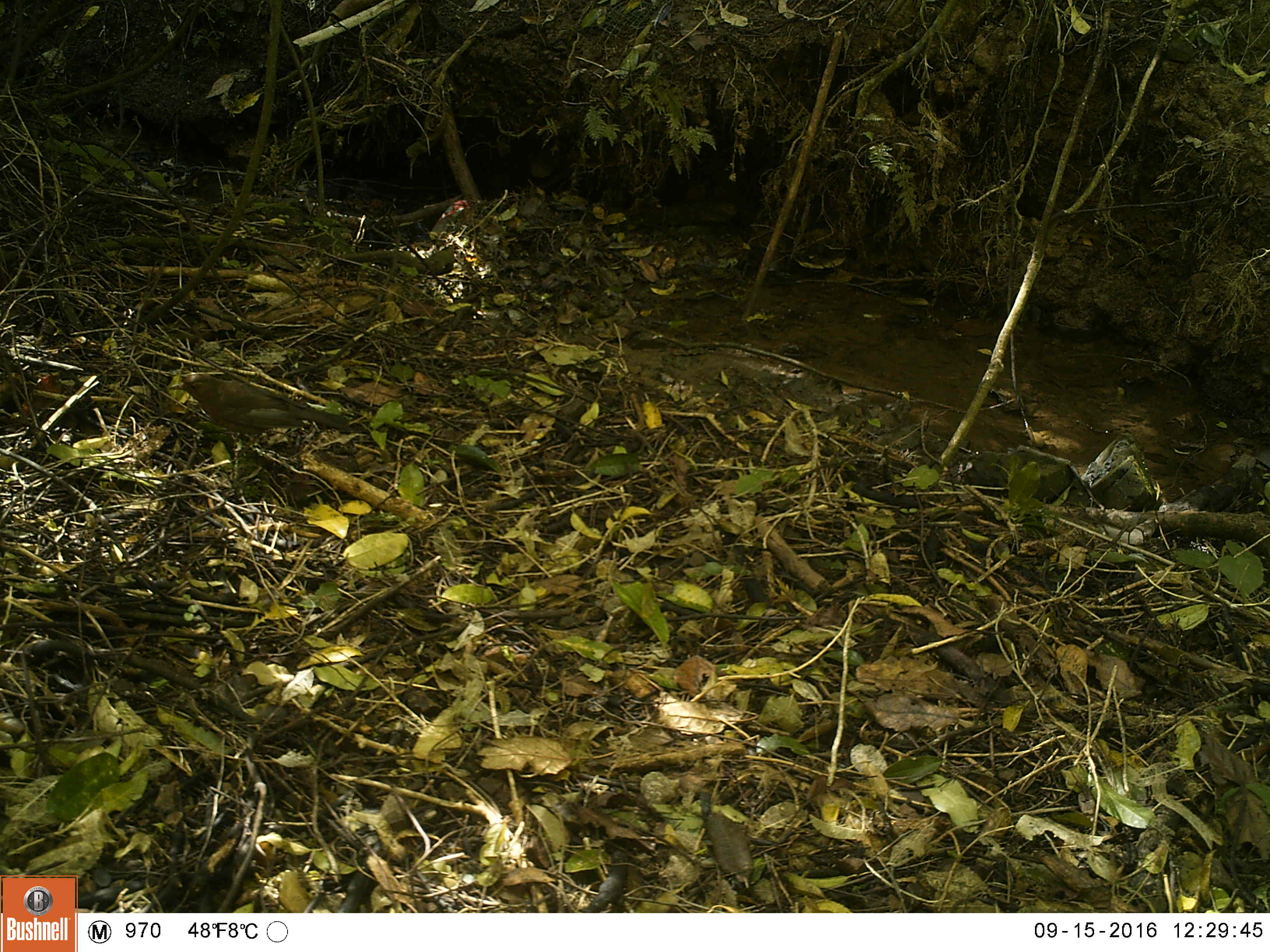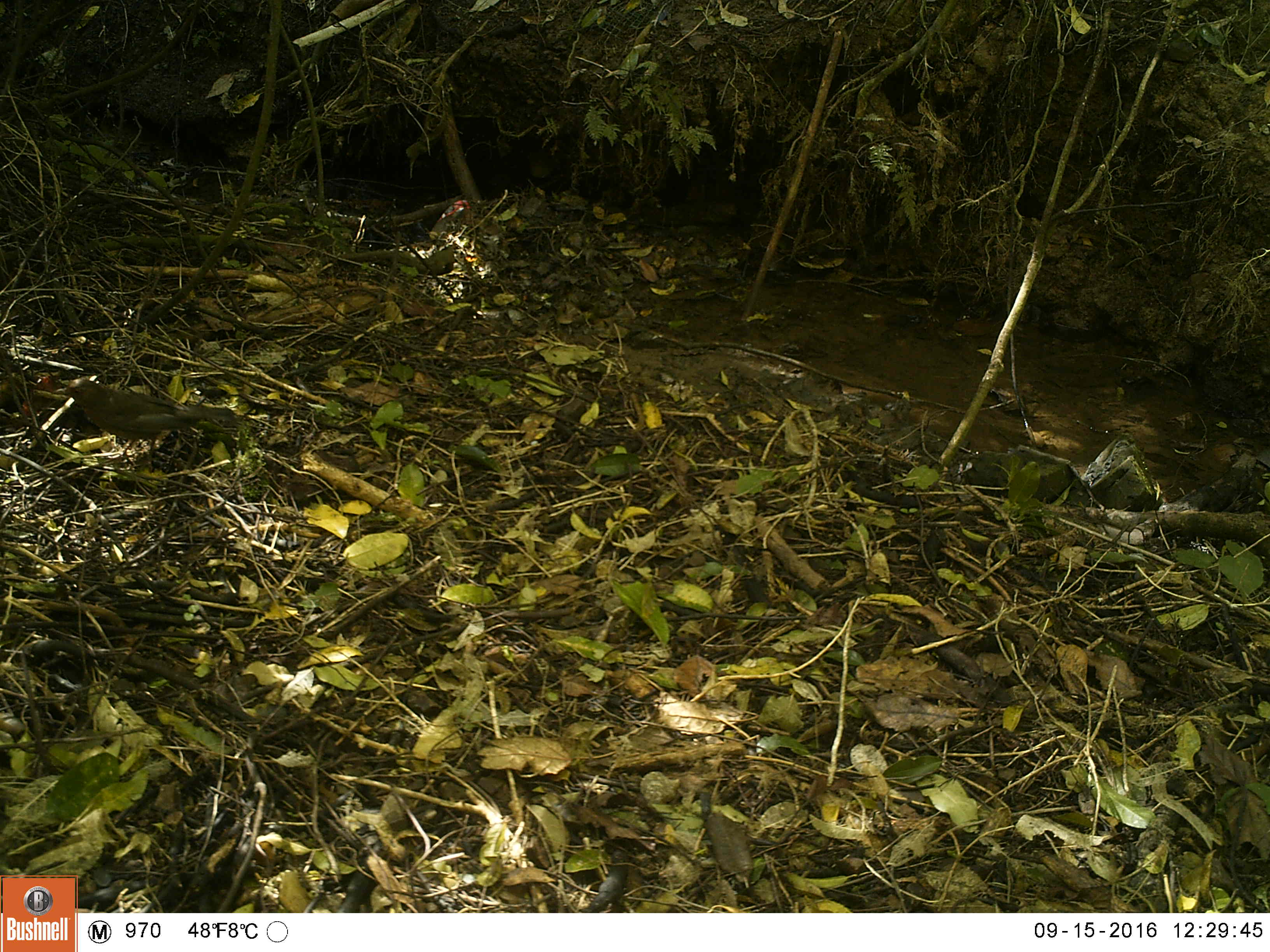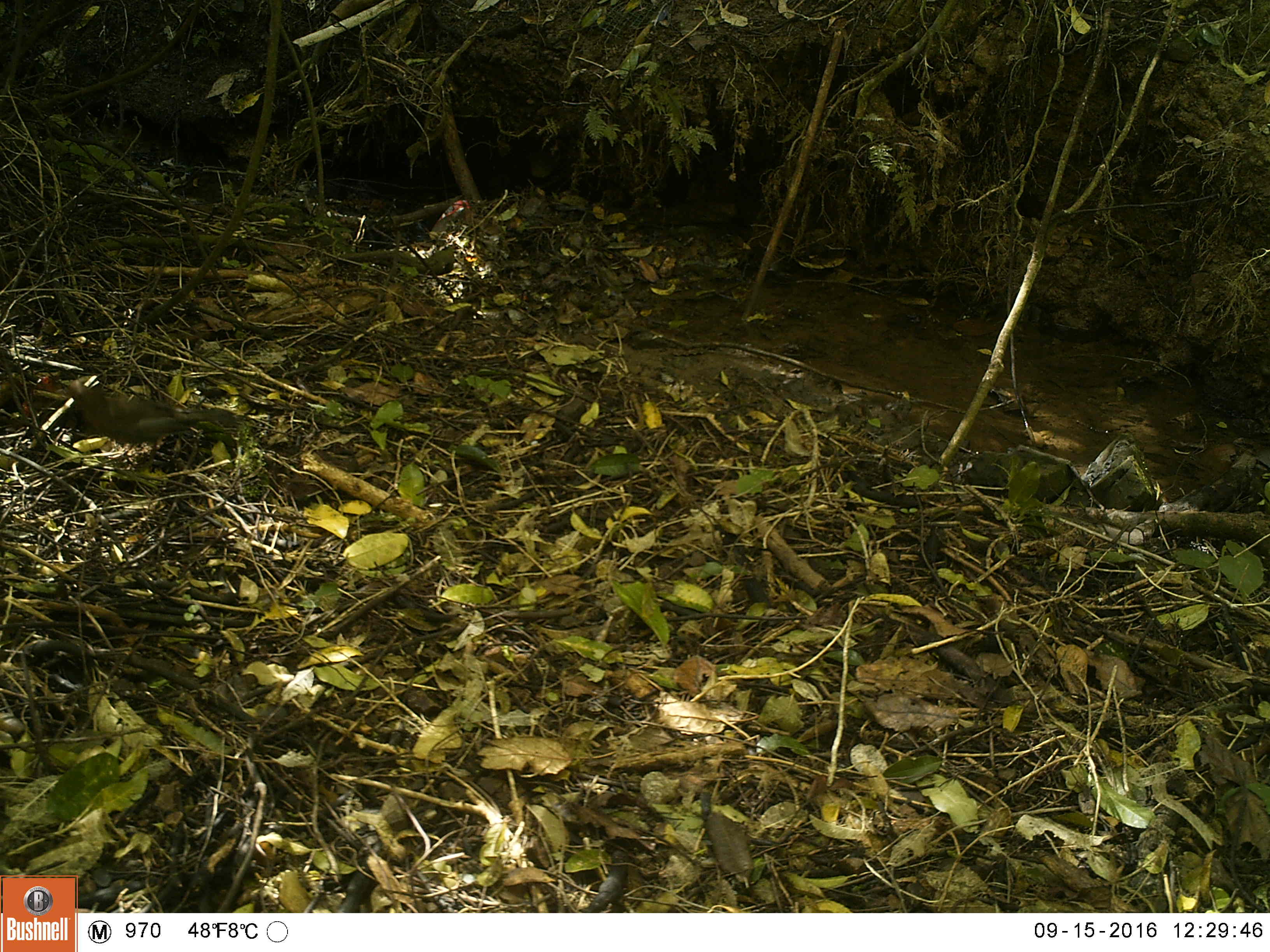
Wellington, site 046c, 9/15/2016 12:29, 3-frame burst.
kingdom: Animalia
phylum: Chordata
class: Aves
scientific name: Aves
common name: bird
Bird (Aves).